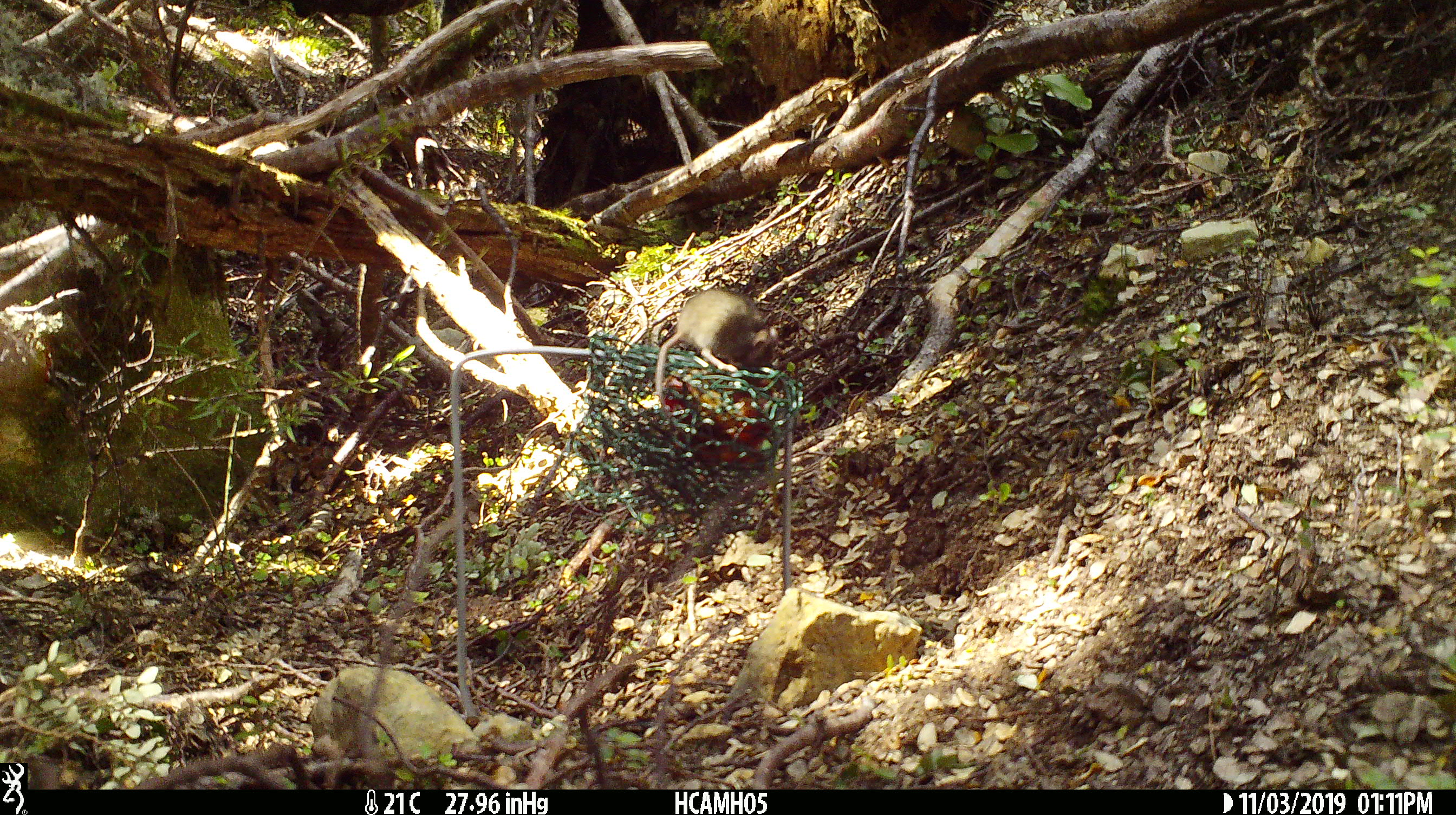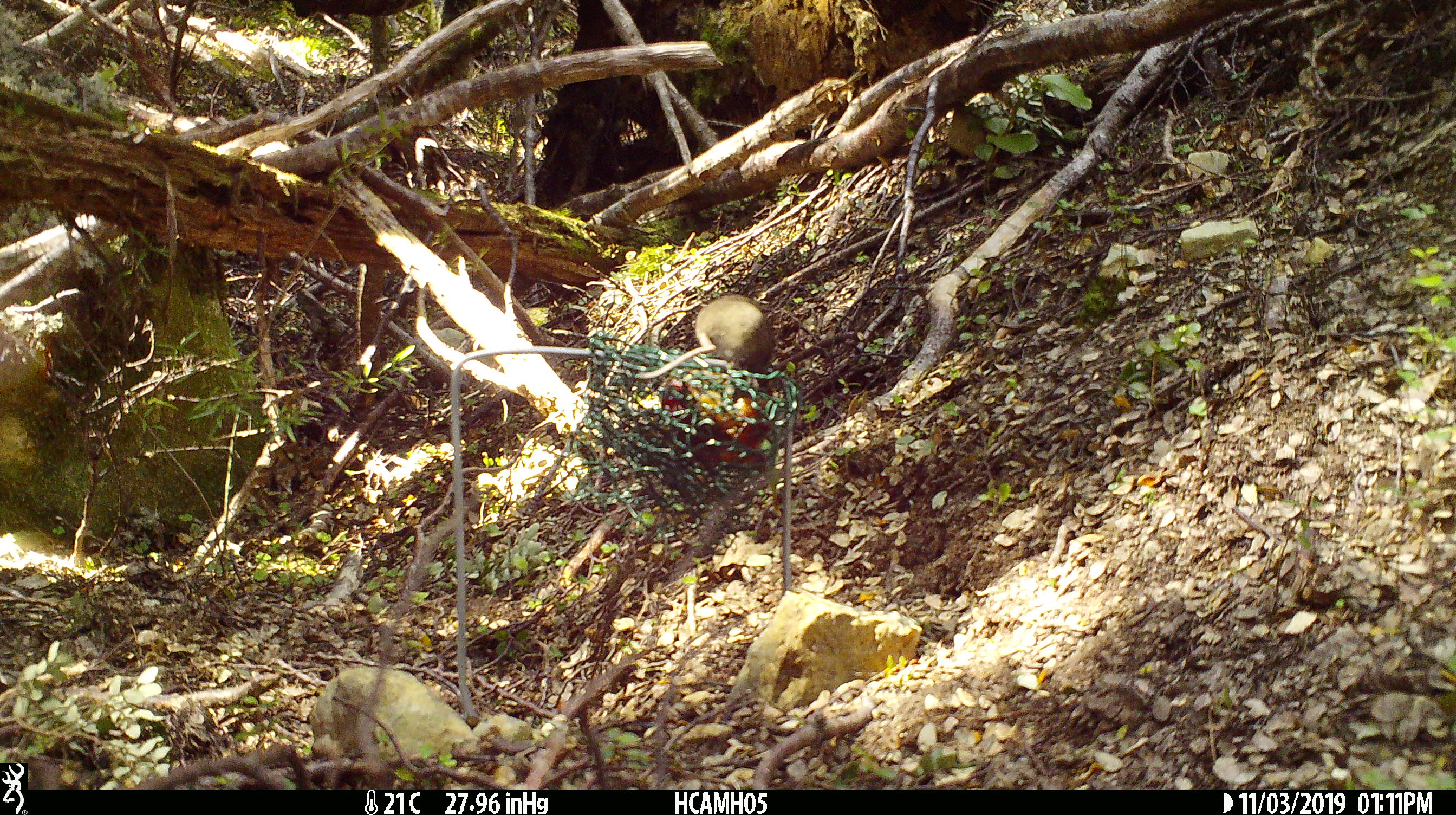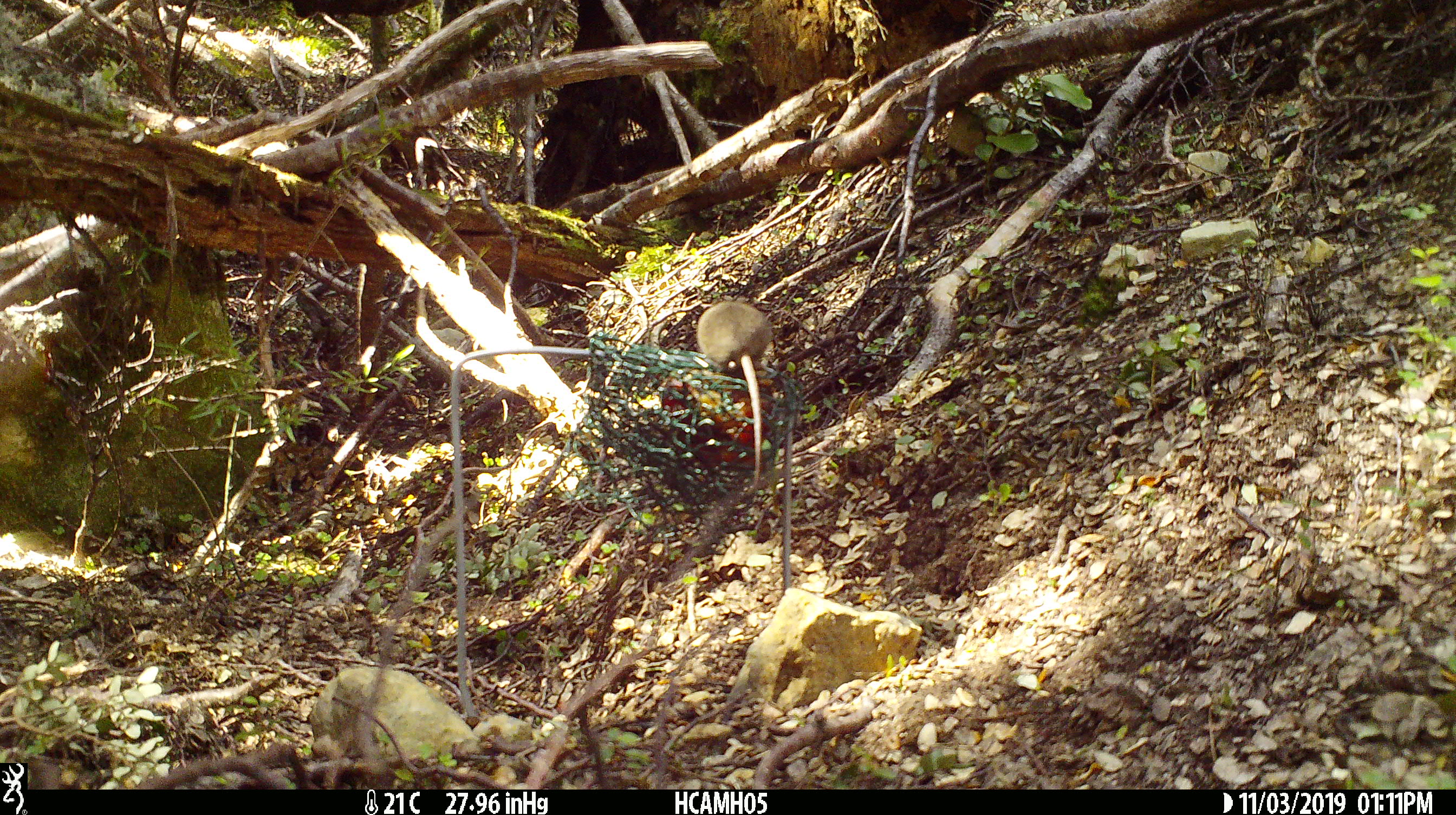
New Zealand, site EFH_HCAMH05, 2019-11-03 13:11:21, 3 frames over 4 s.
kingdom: Animalia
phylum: Chordata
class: Mammalia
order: Rodentia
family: Muridae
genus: Mus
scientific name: Mus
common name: mouse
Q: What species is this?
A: Mouse (Mus).